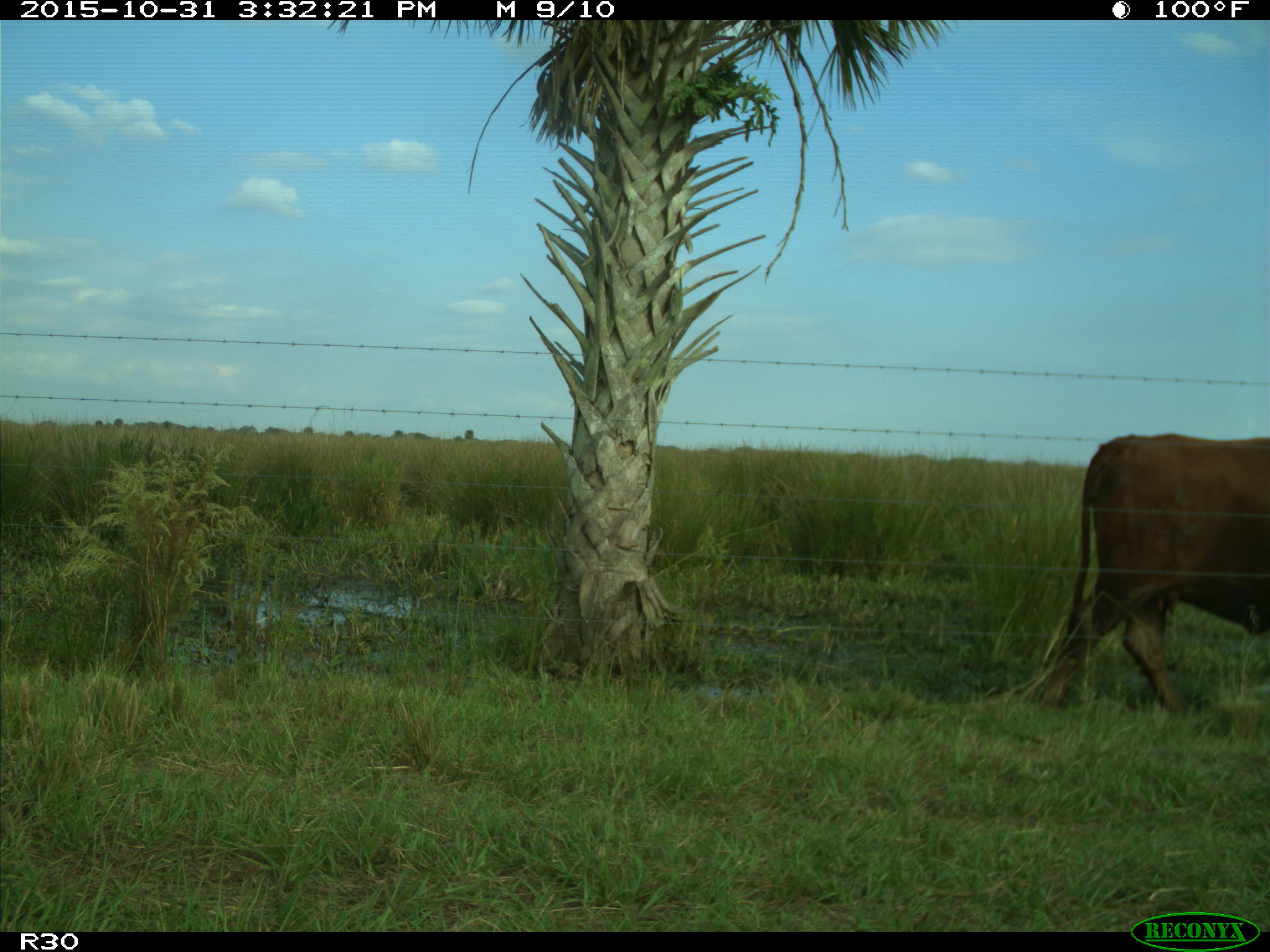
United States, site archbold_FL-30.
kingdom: Animalia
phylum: Chordata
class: Mammalia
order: Artiodactyla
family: Bovidae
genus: Bos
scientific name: Bos taurus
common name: domestic cow